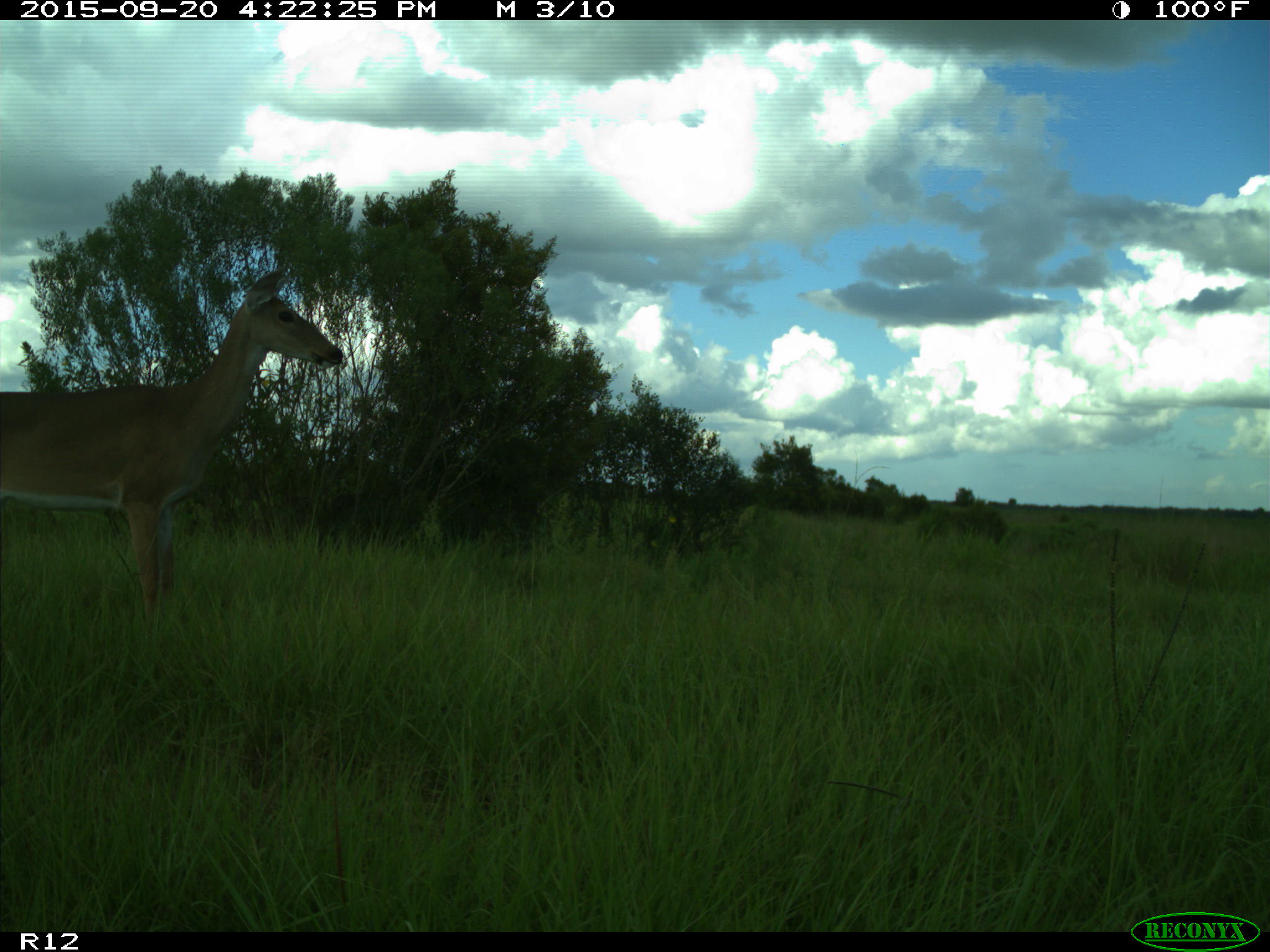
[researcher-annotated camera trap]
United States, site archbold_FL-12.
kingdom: Animalia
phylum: Chordata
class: Mammalia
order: Artiodactyla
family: Cervidae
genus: Odocoileus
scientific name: Odocoileus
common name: deer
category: unidentified deer